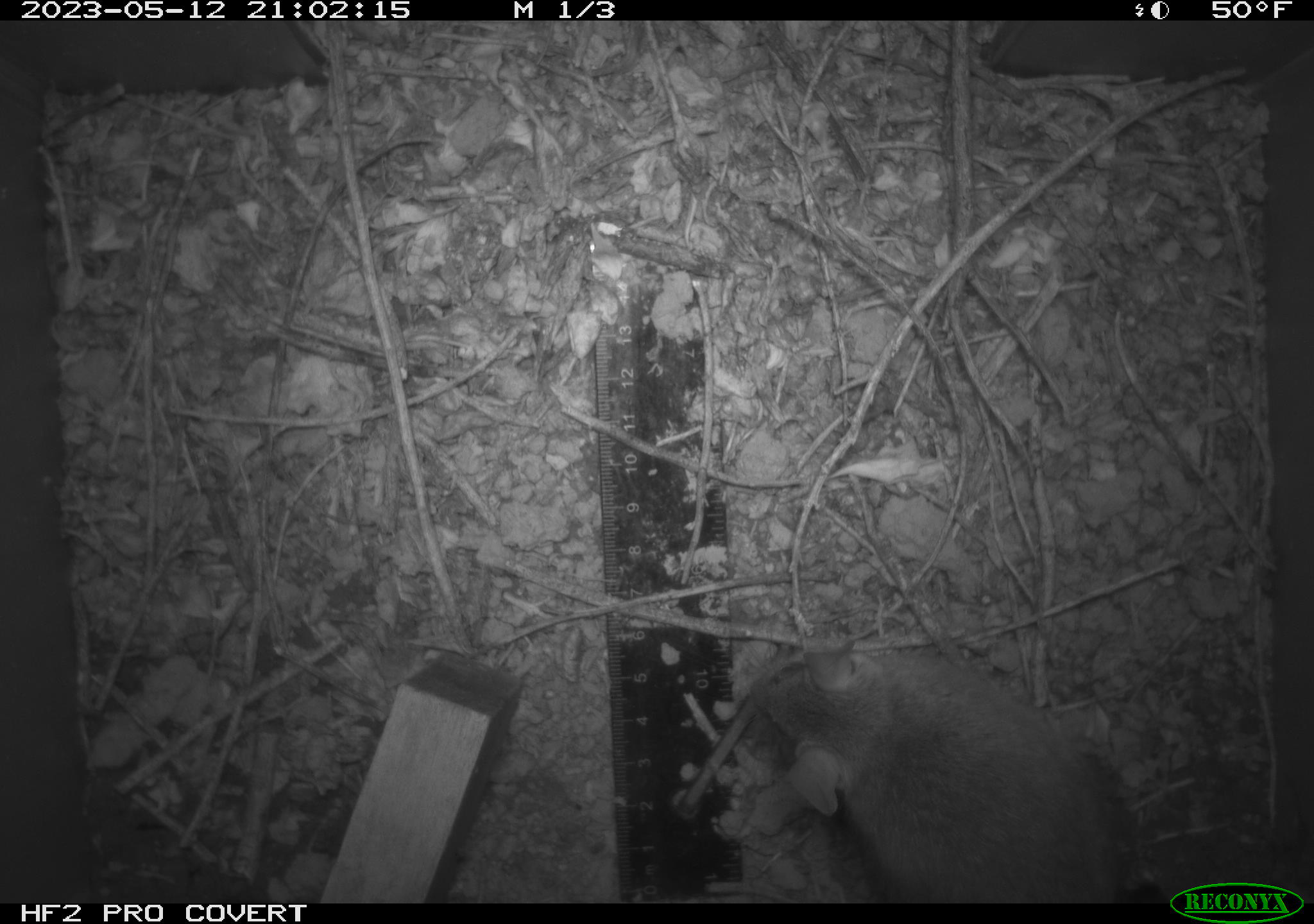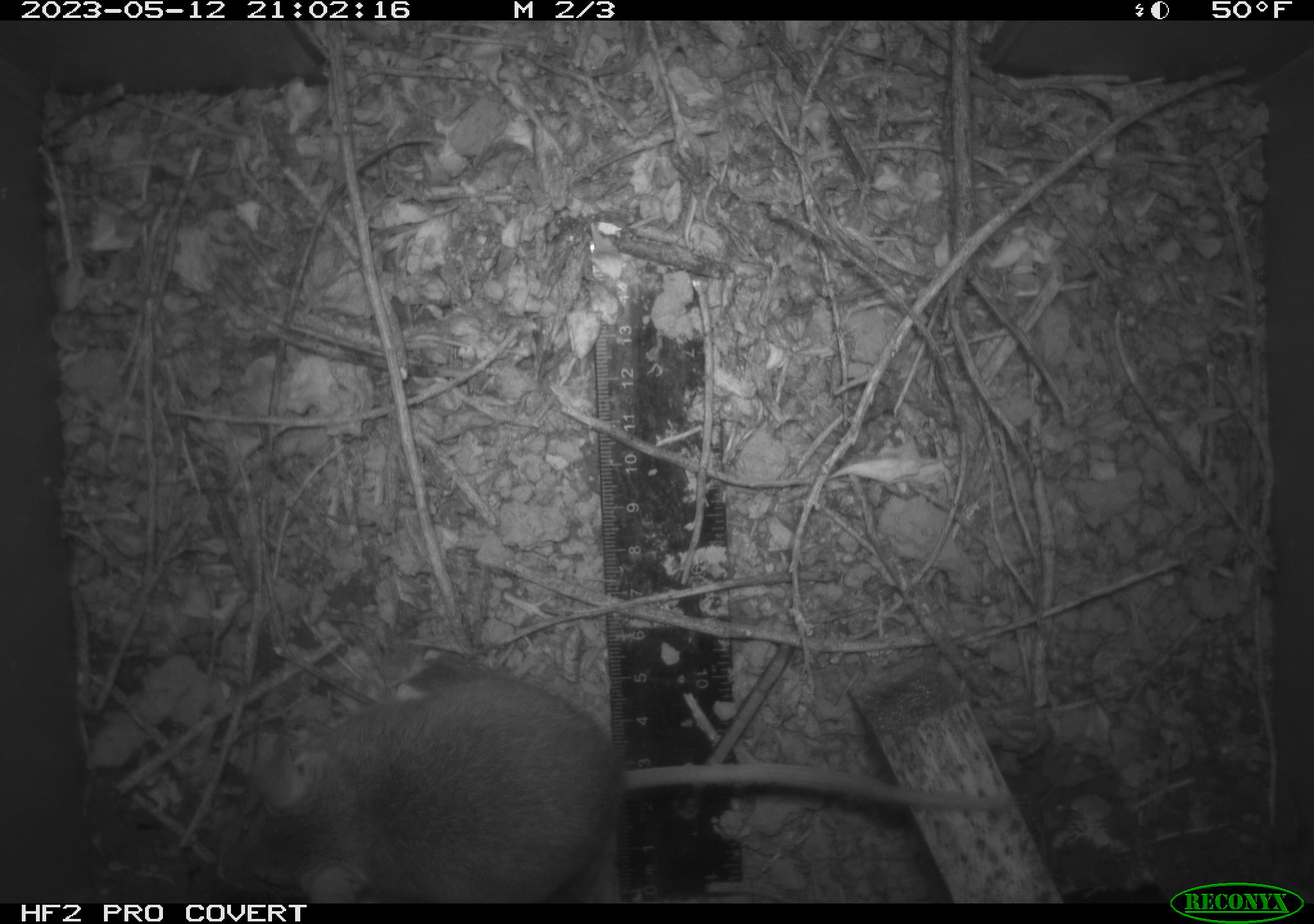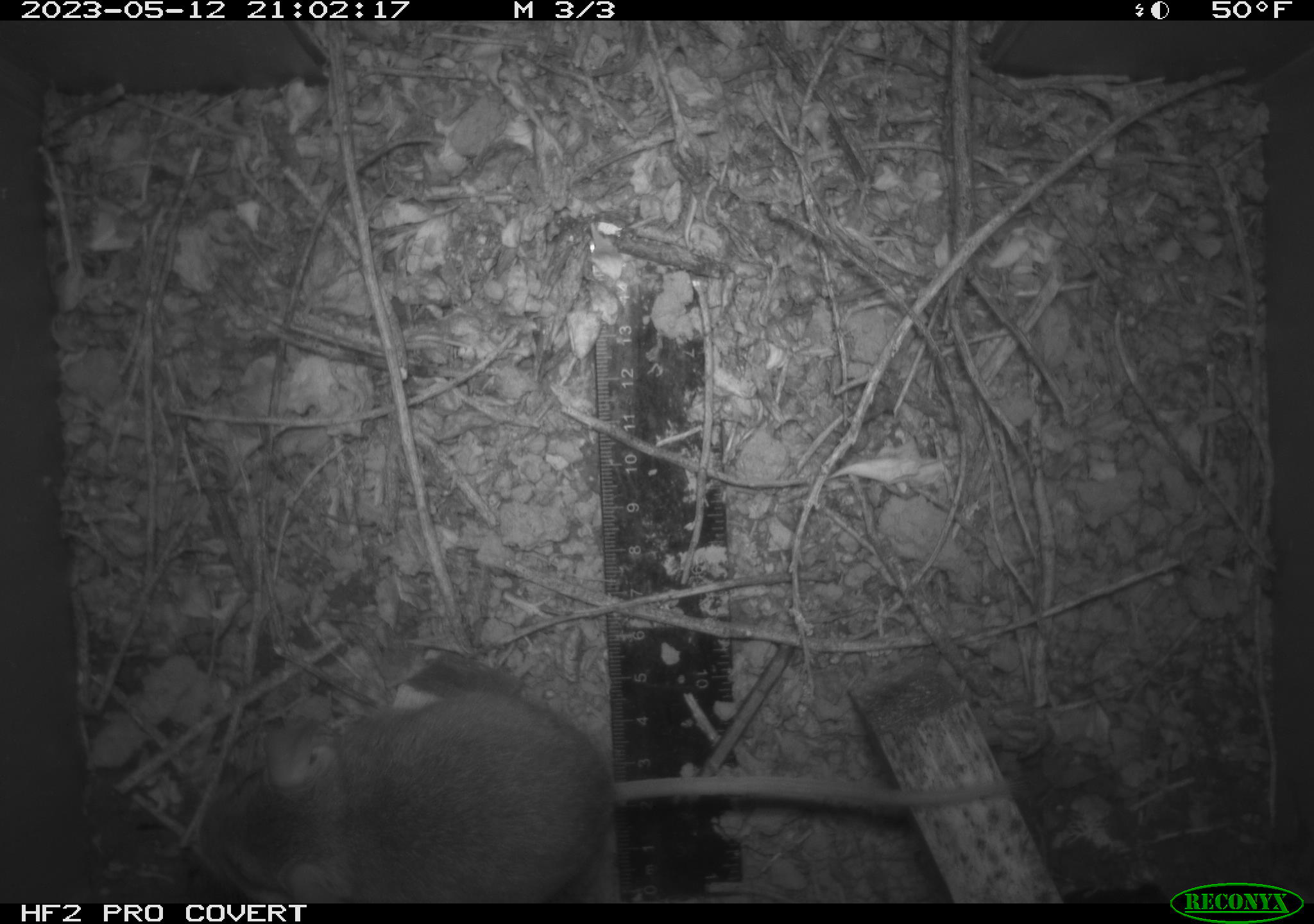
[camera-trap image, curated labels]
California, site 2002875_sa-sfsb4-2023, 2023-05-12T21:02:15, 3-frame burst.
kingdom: Animalia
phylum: Chordata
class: Mammalia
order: Rodentia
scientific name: Rodentia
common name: mouse species